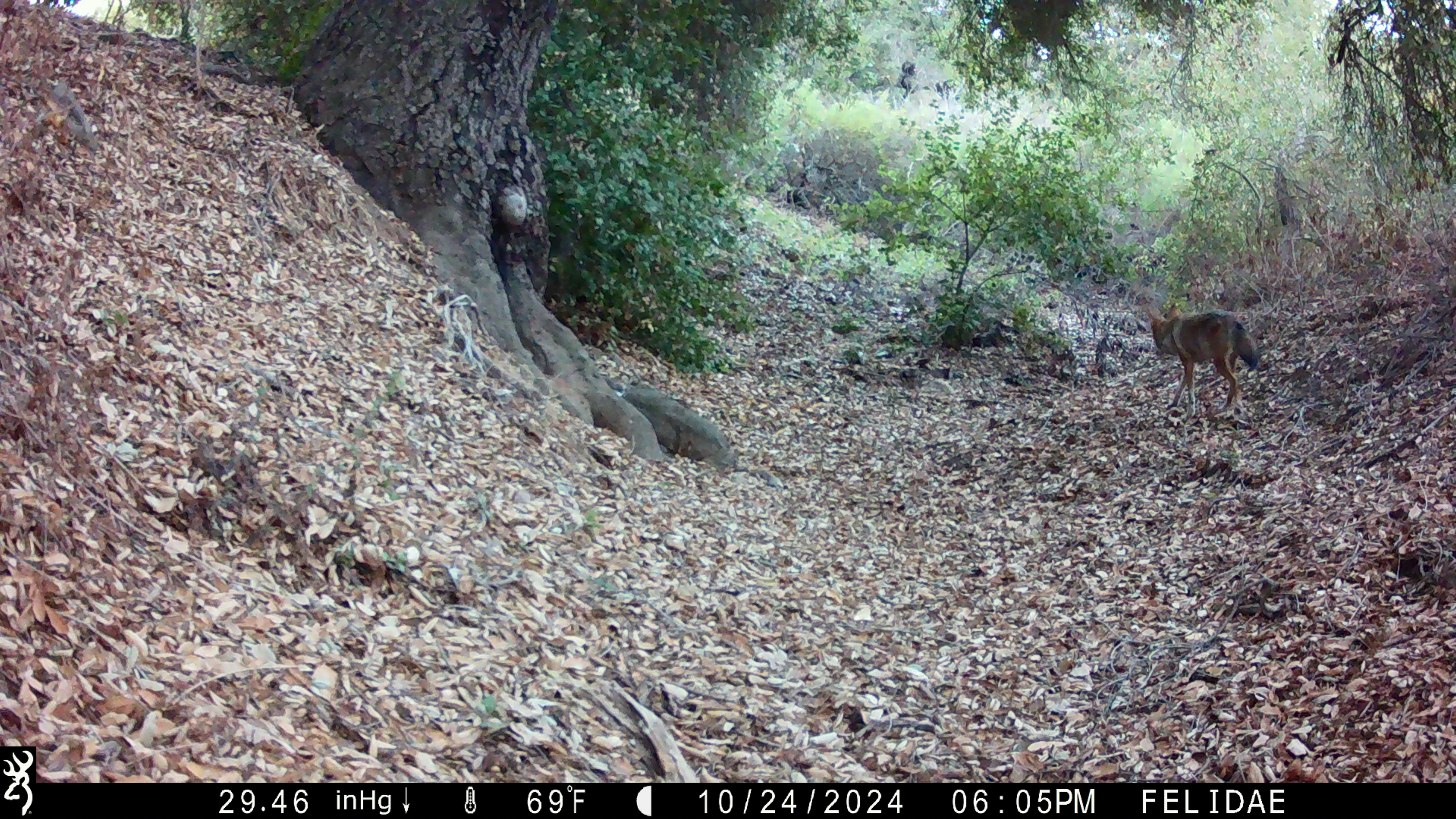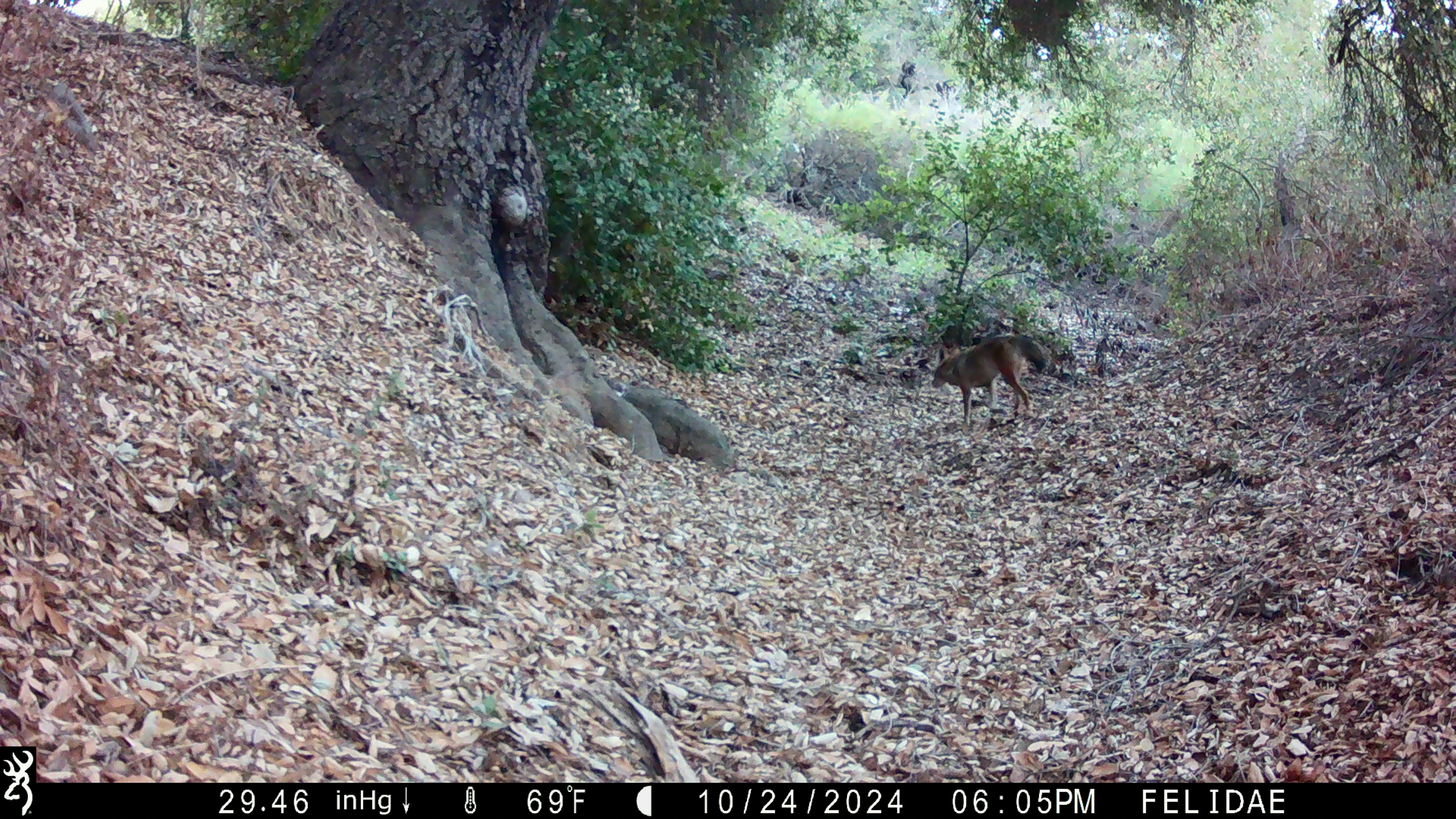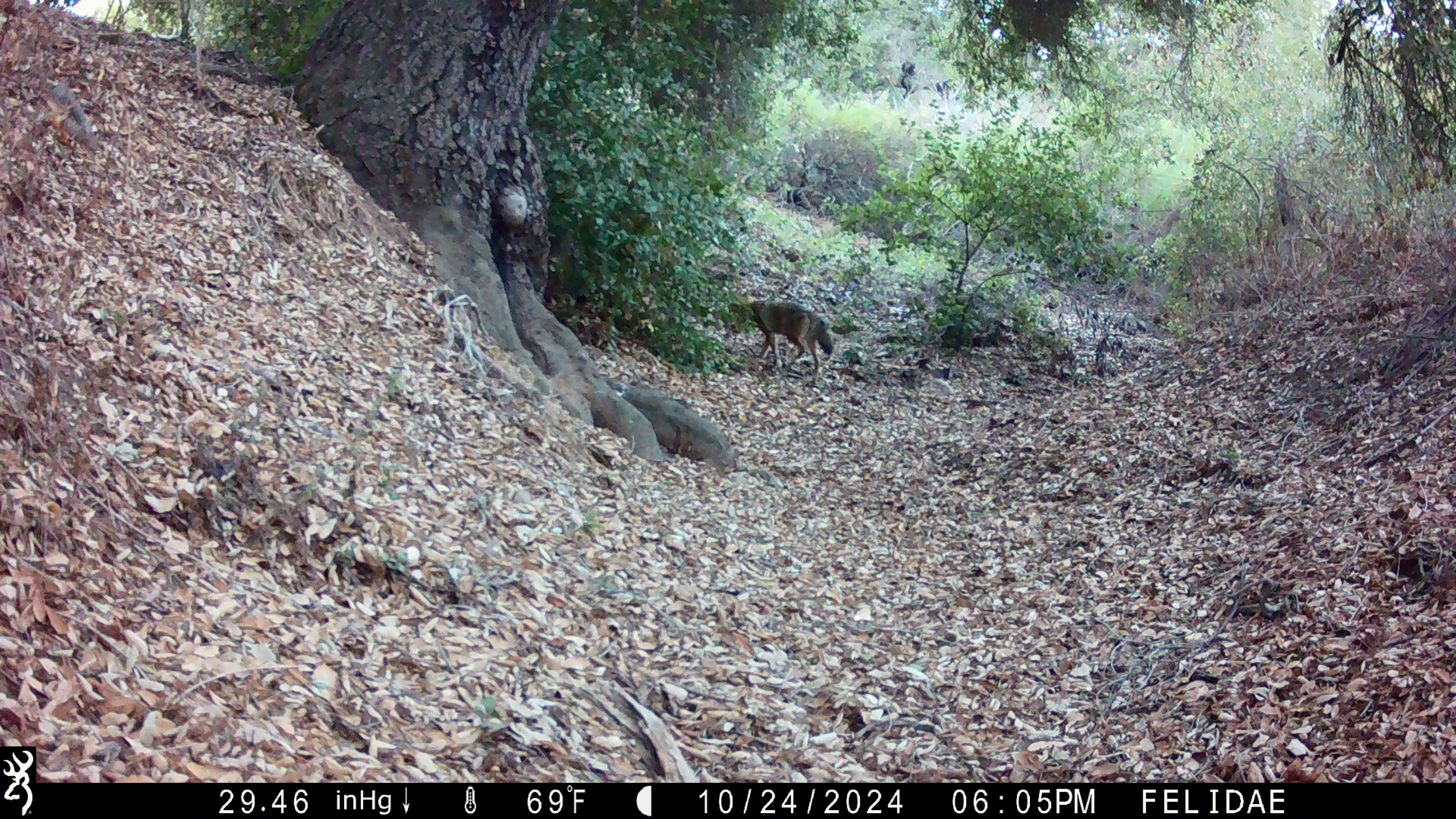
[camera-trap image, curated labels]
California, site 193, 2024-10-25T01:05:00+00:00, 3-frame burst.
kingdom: Animalia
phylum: Chordata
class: Mammalia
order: Carnivora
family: Canidae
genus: Canis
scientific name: Canis latrans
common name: coyote